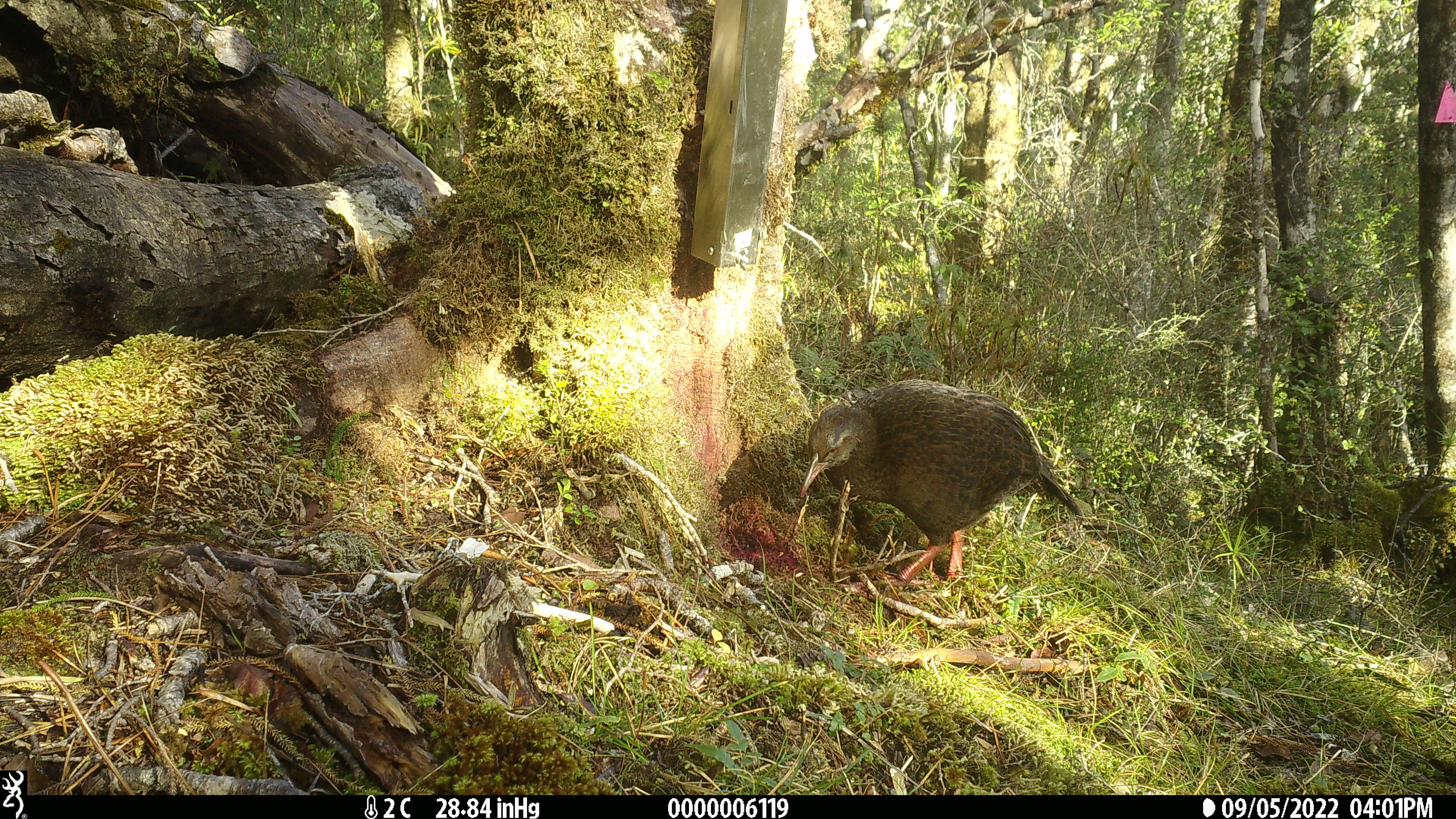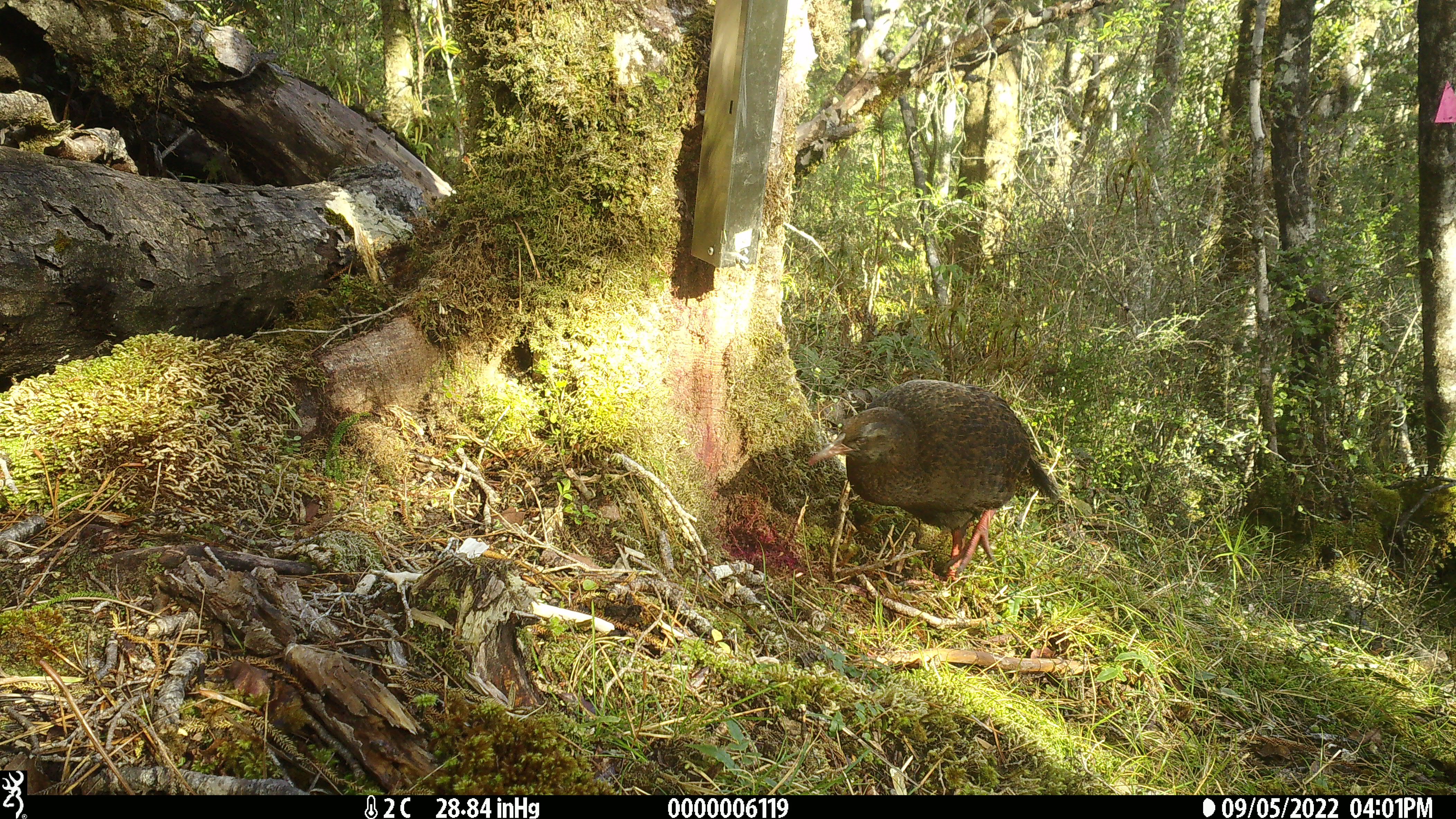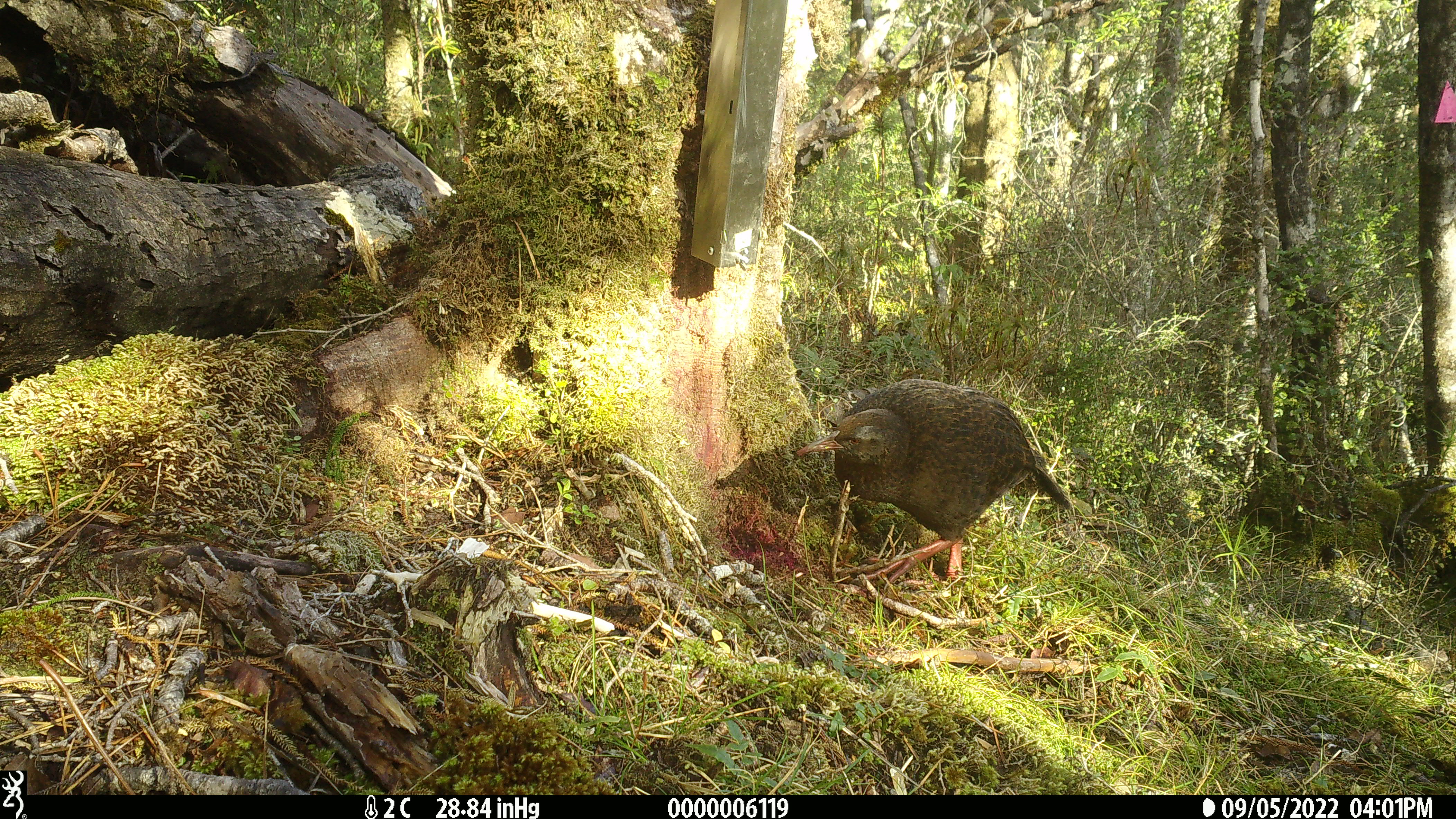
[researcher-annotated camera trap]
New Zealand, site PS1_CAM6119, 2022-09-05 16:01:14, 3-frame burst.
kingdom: Animalia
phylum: Chordata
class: Aves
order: Gruiformes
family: Rallidae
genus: Gallirallus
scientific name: Gallirallus australis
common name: weka